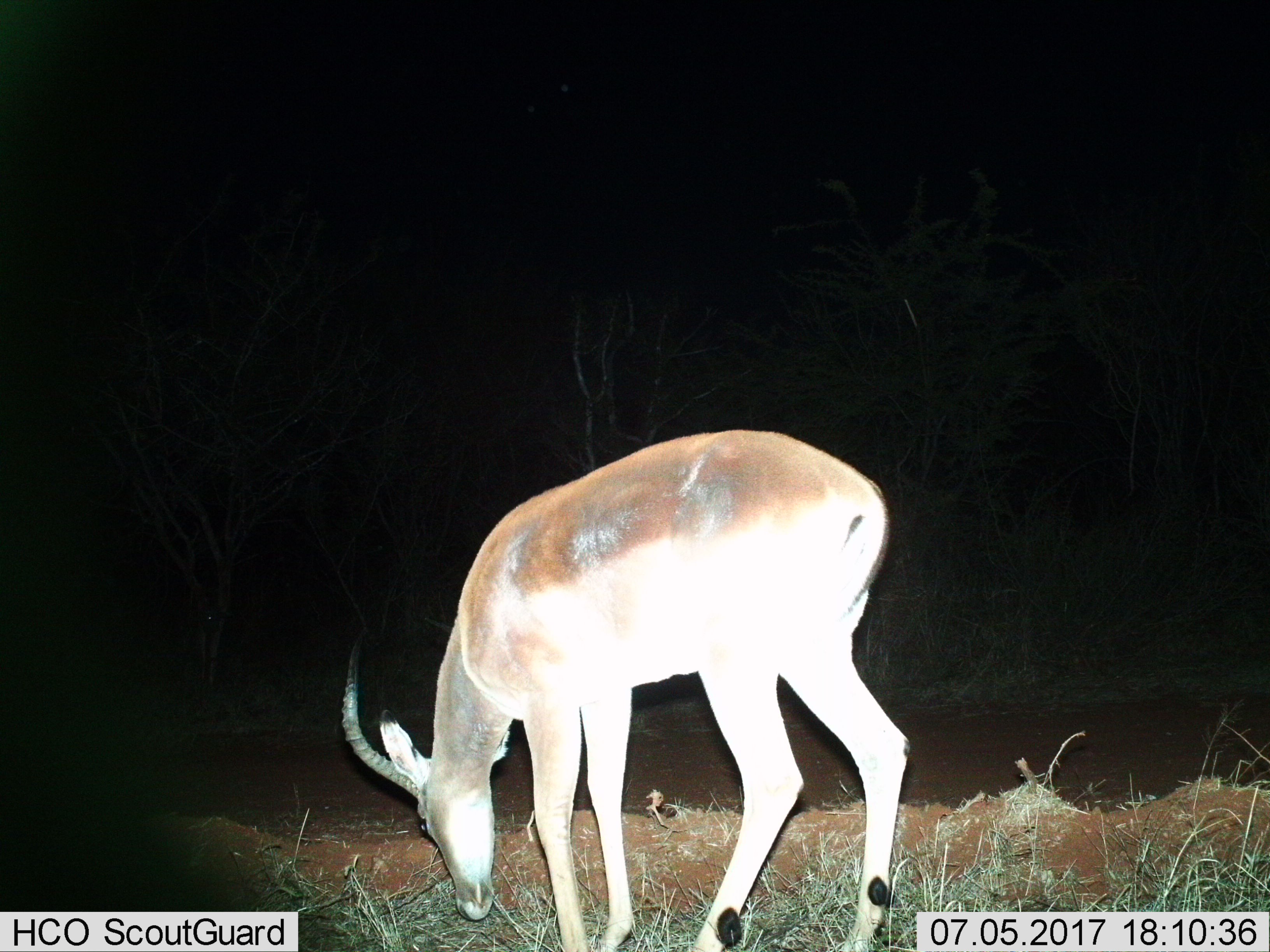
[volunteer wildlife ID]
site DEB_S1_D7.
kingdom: Animalia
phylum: Chordata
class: Mammalia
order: Artiodactyla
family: Bovidae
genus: Aepyceros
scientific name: Aepyceros melampus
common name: impala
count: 1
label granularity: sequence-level